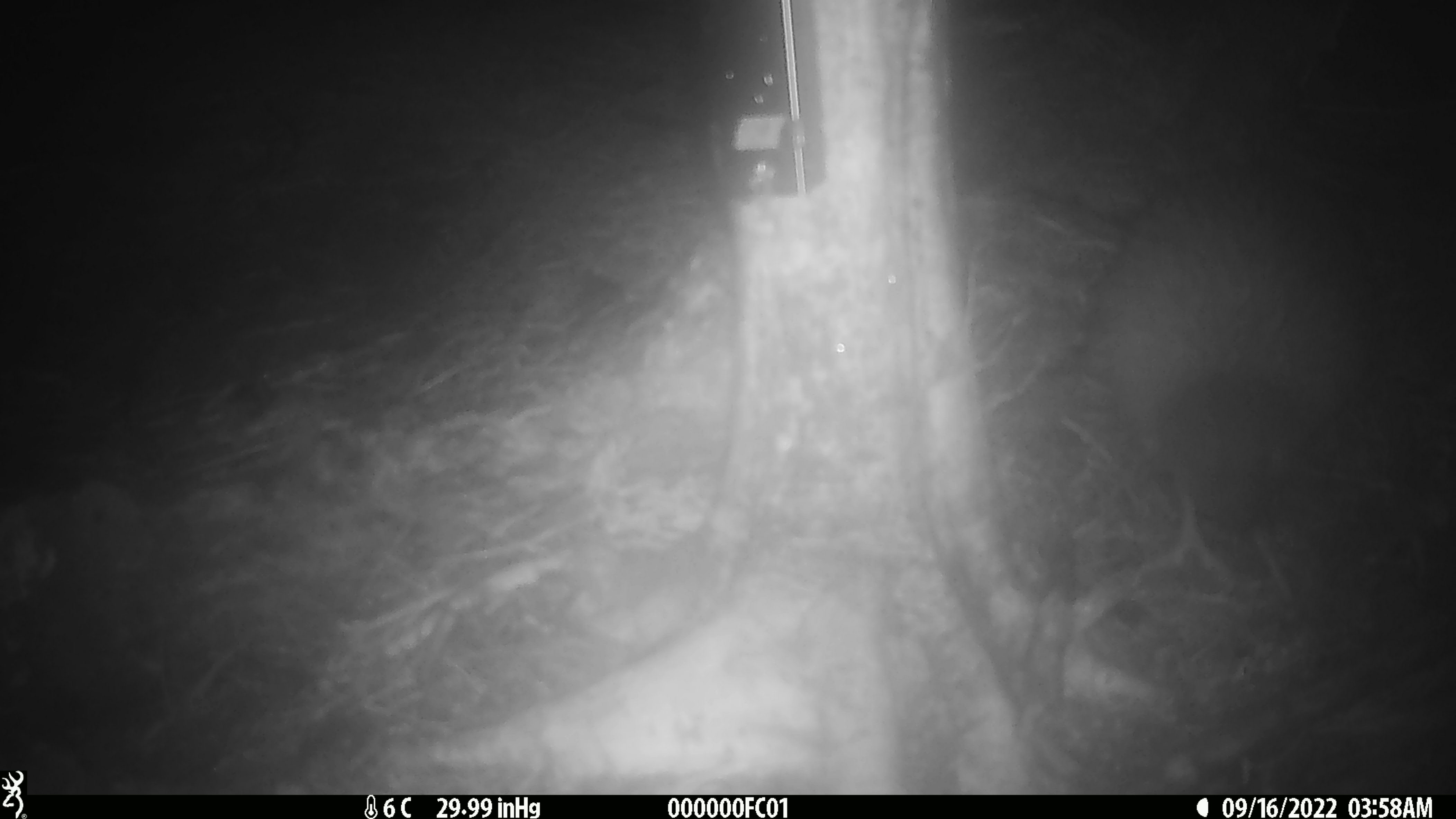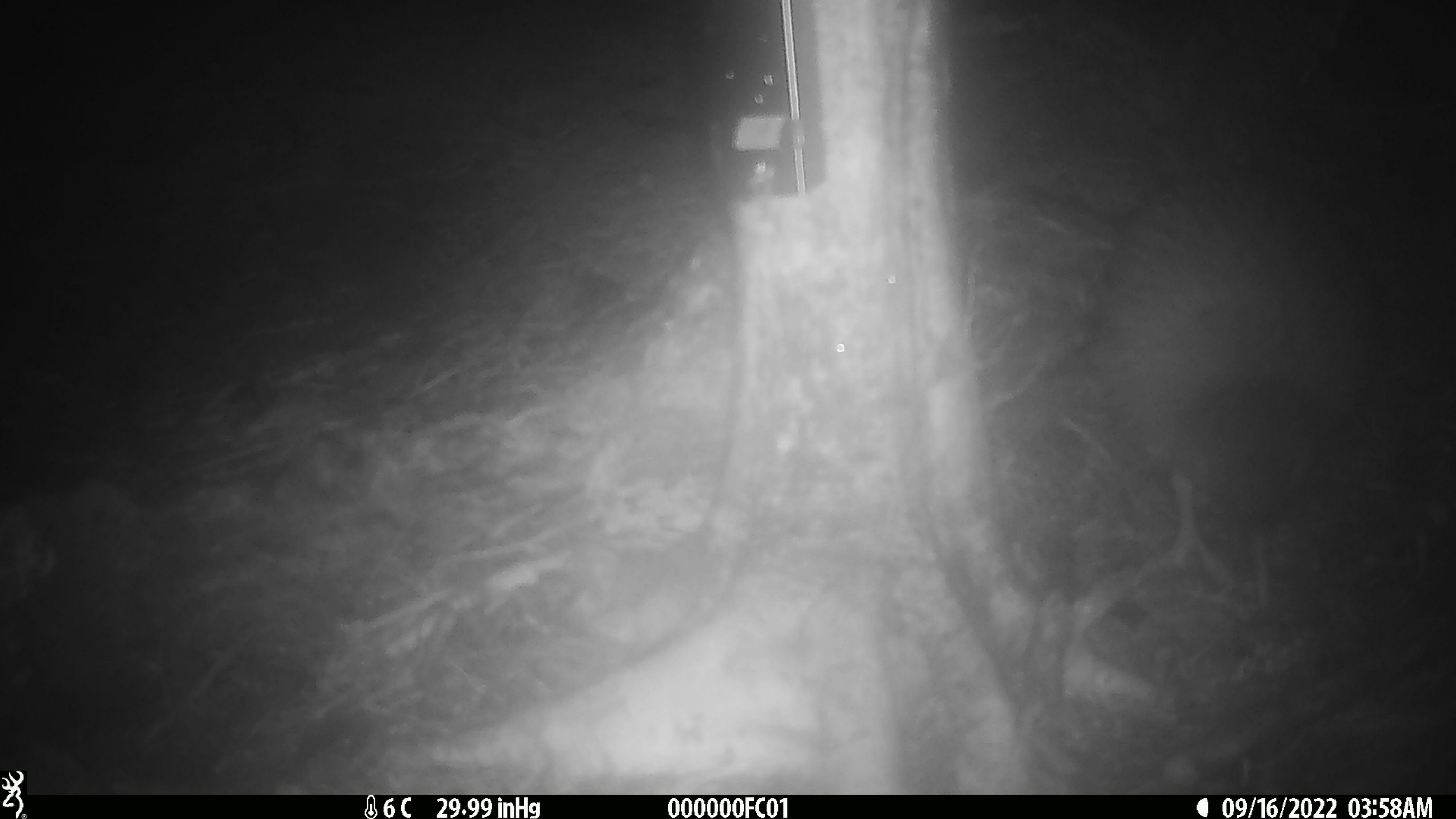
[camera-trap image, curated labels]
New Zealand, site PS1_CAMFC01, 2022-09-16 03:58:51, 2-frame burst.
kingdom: Animalia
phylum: Chordata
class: Aves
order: Apterygiformes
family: Apterygidae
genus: Apteryx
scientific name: Apteryx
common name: kiwi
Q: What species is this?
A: Kiwi (Apteryx).